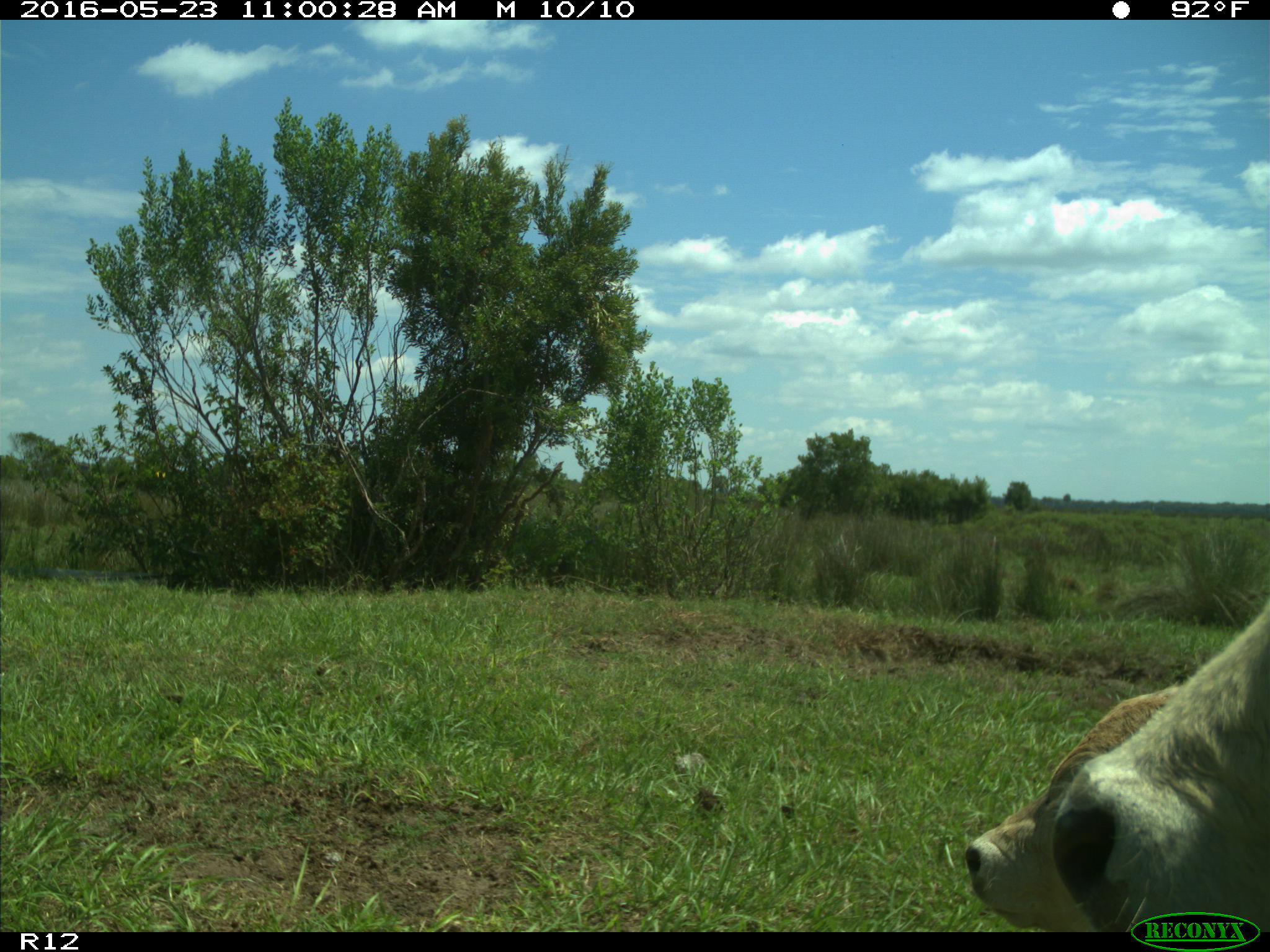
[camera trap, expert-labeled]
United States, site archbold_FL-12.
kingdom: Animalia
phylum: Chordata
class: Mammalia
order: Artiodactyla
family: Bovidae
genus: Bos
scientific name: Bos taurus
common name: domestic cow